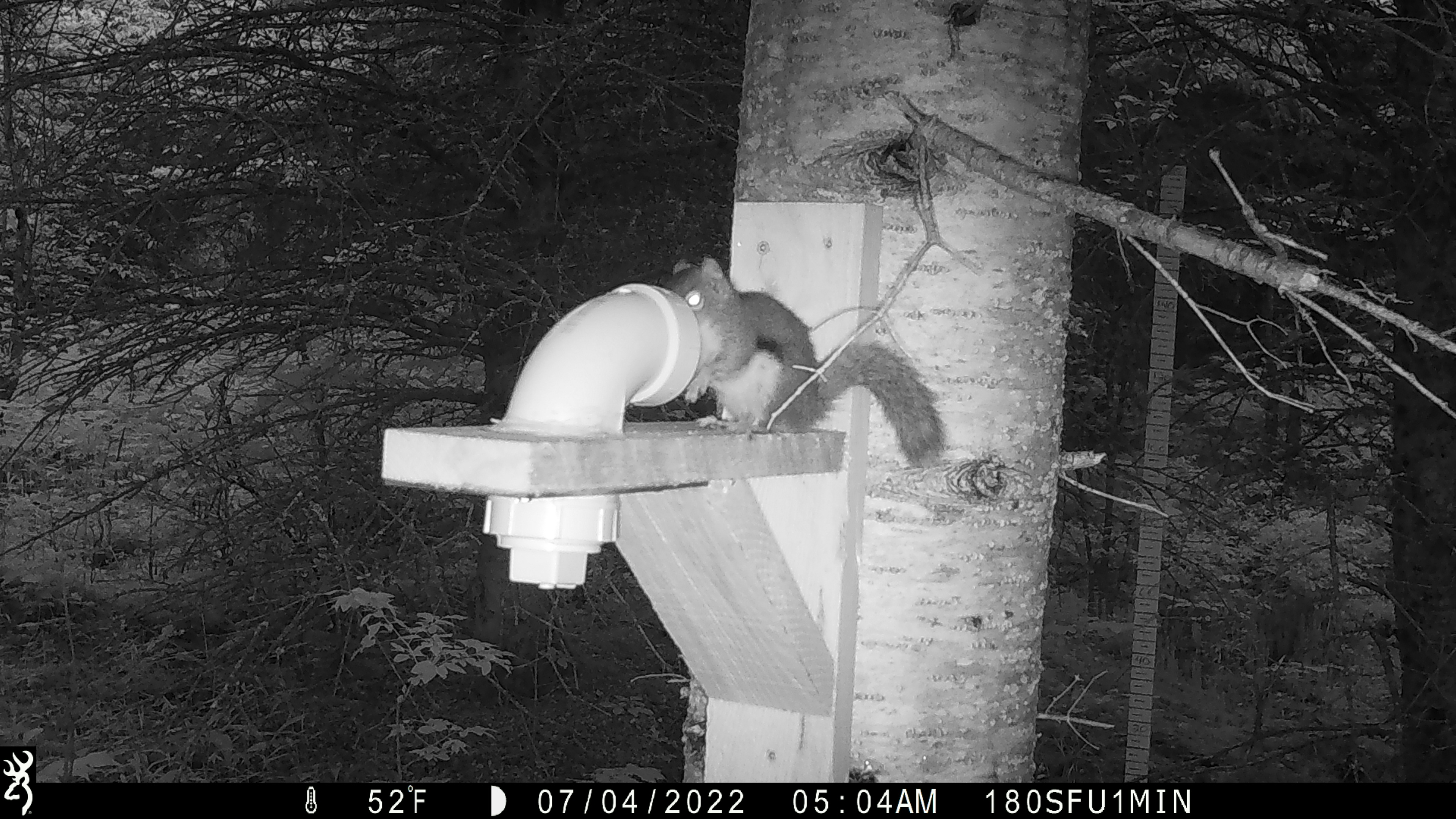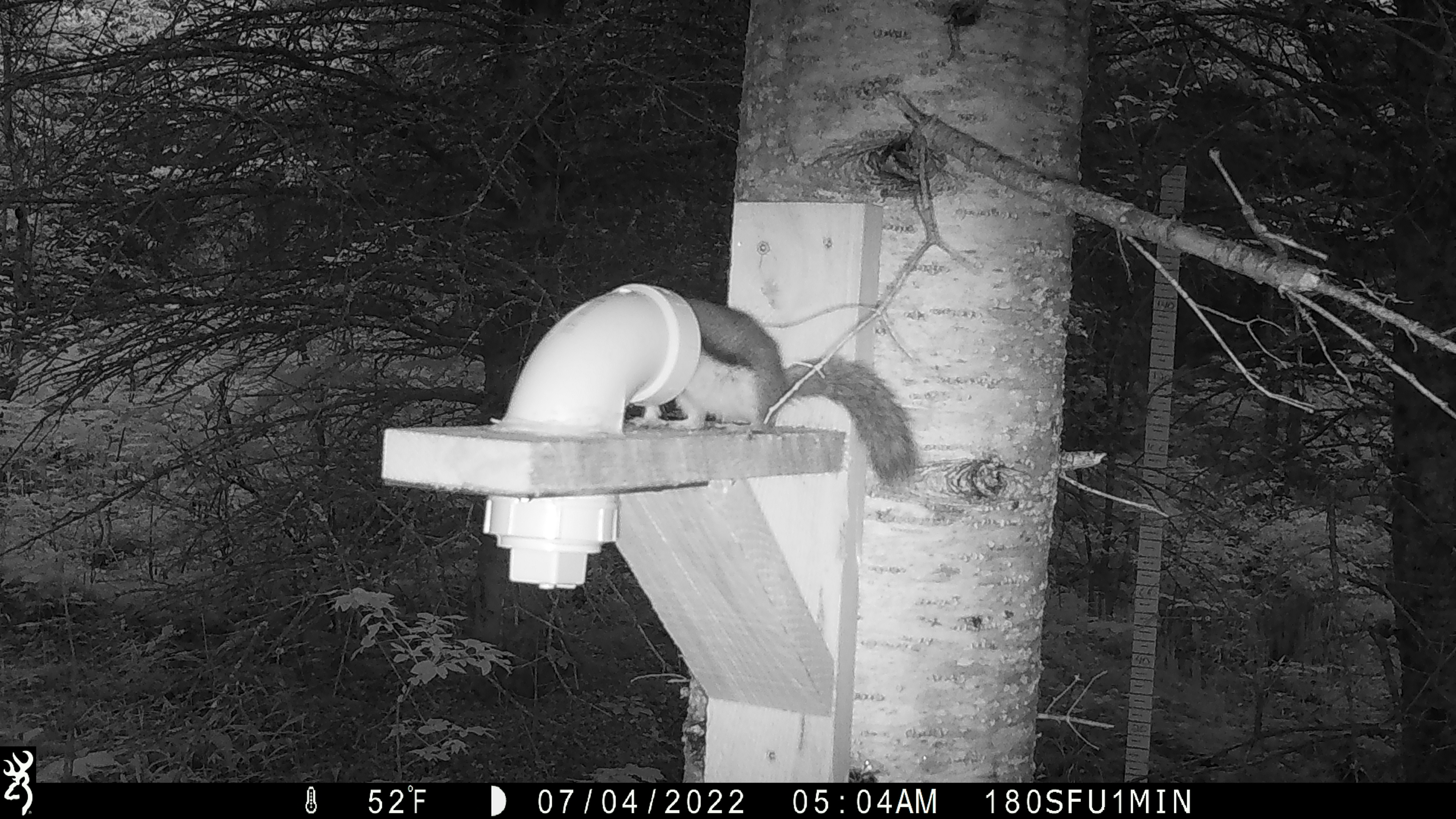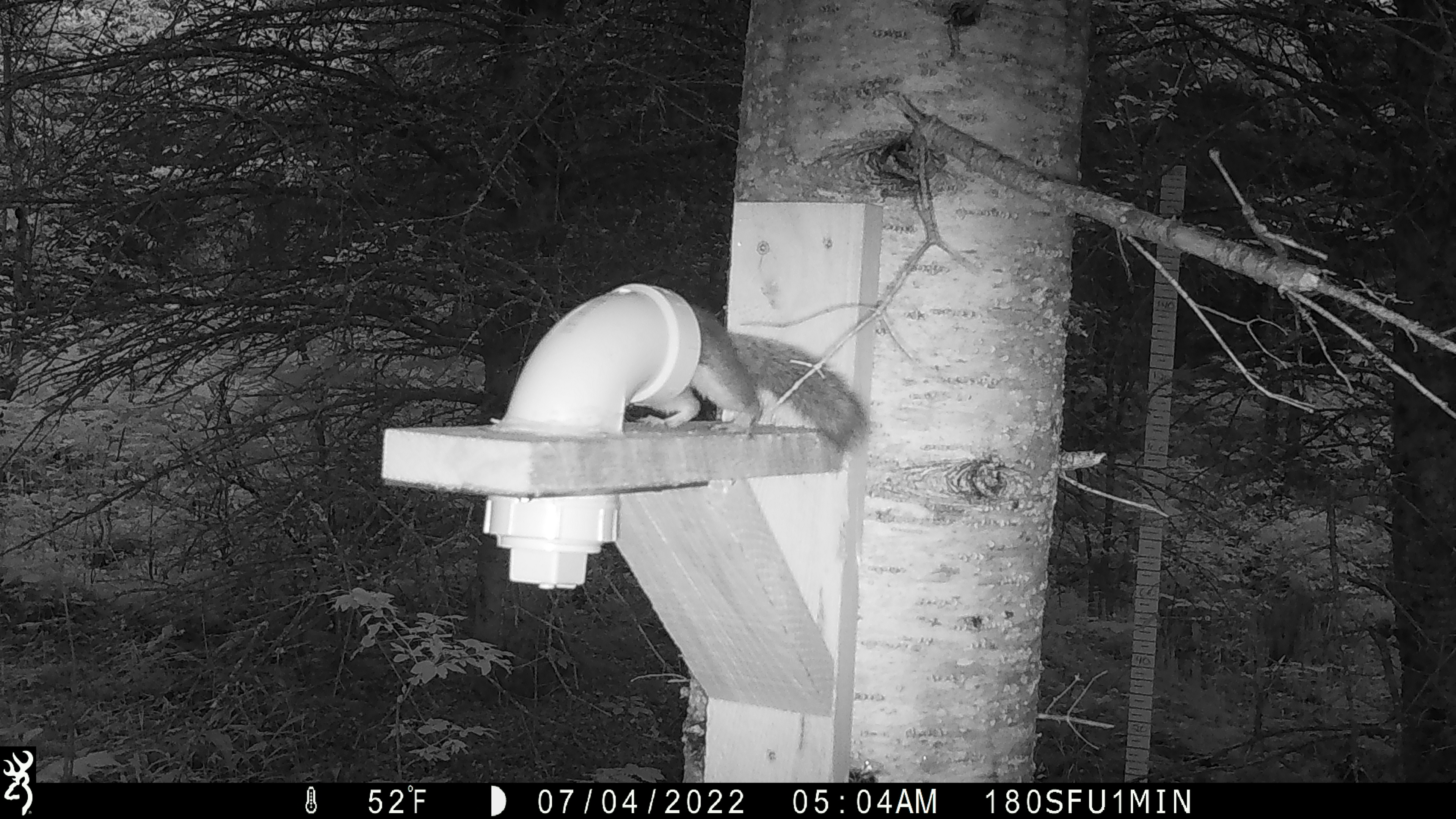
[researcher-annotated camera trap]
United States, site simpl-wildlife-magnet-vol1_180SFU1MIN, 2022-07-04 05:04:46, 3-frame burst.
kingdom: Animalia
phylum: Chordata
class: Mammalia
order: Rodentia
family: Sciuridae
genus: Tamiasciurus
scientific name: Tamiasciurus hudsonicus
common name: red squirrel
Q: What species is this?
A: Red squirrel (Tamiasciurus hudsonicus).